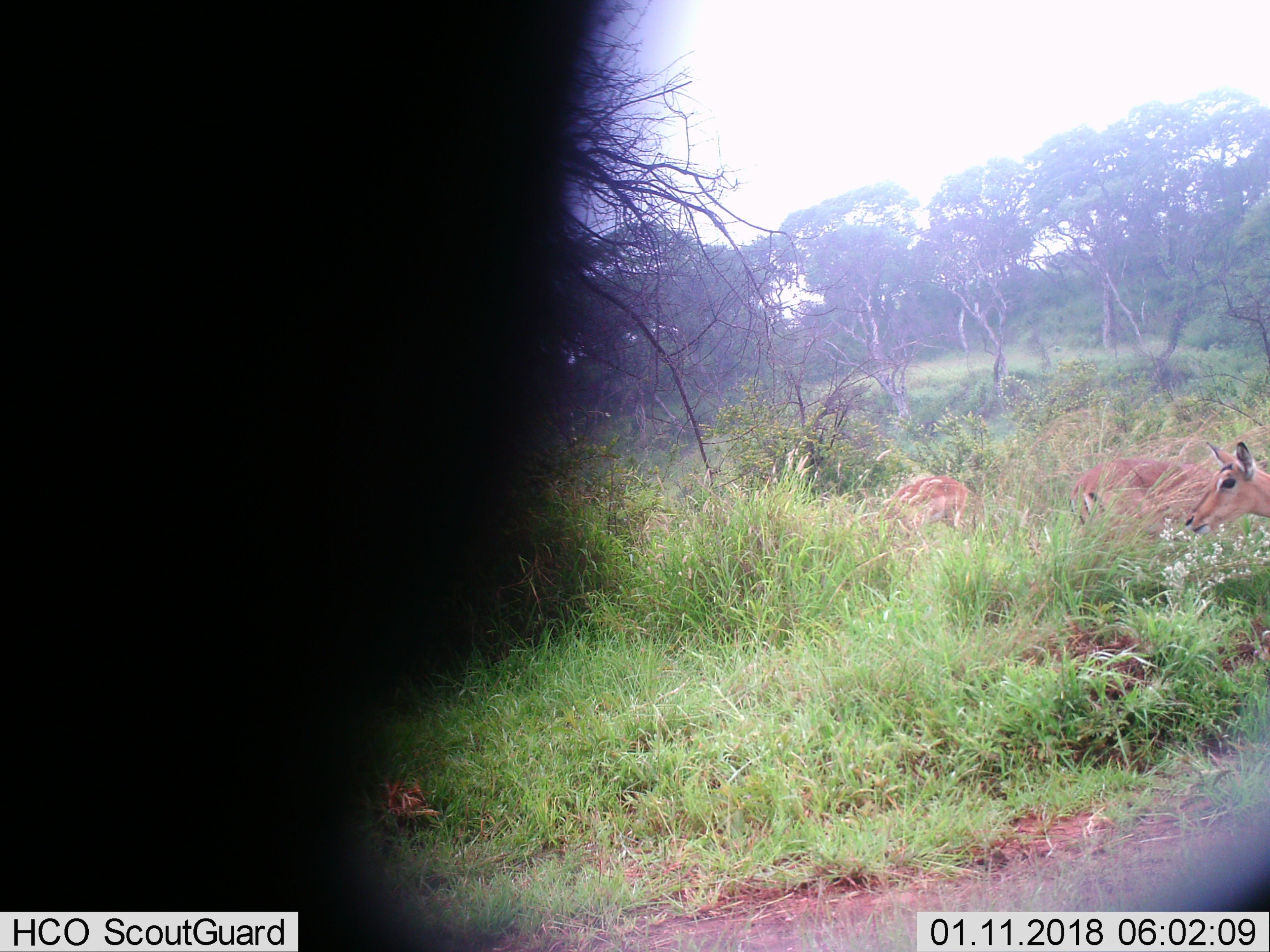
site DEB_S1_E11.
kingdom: Animalia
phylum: Chordata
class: Mammalia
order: Artiodactyla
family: Bovidae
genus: Aepyceros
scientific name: Aepyceros melampus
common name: impala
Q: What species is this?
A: Impala (Aepyceros melampus).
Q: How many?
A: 3.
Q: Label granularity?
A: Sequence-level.